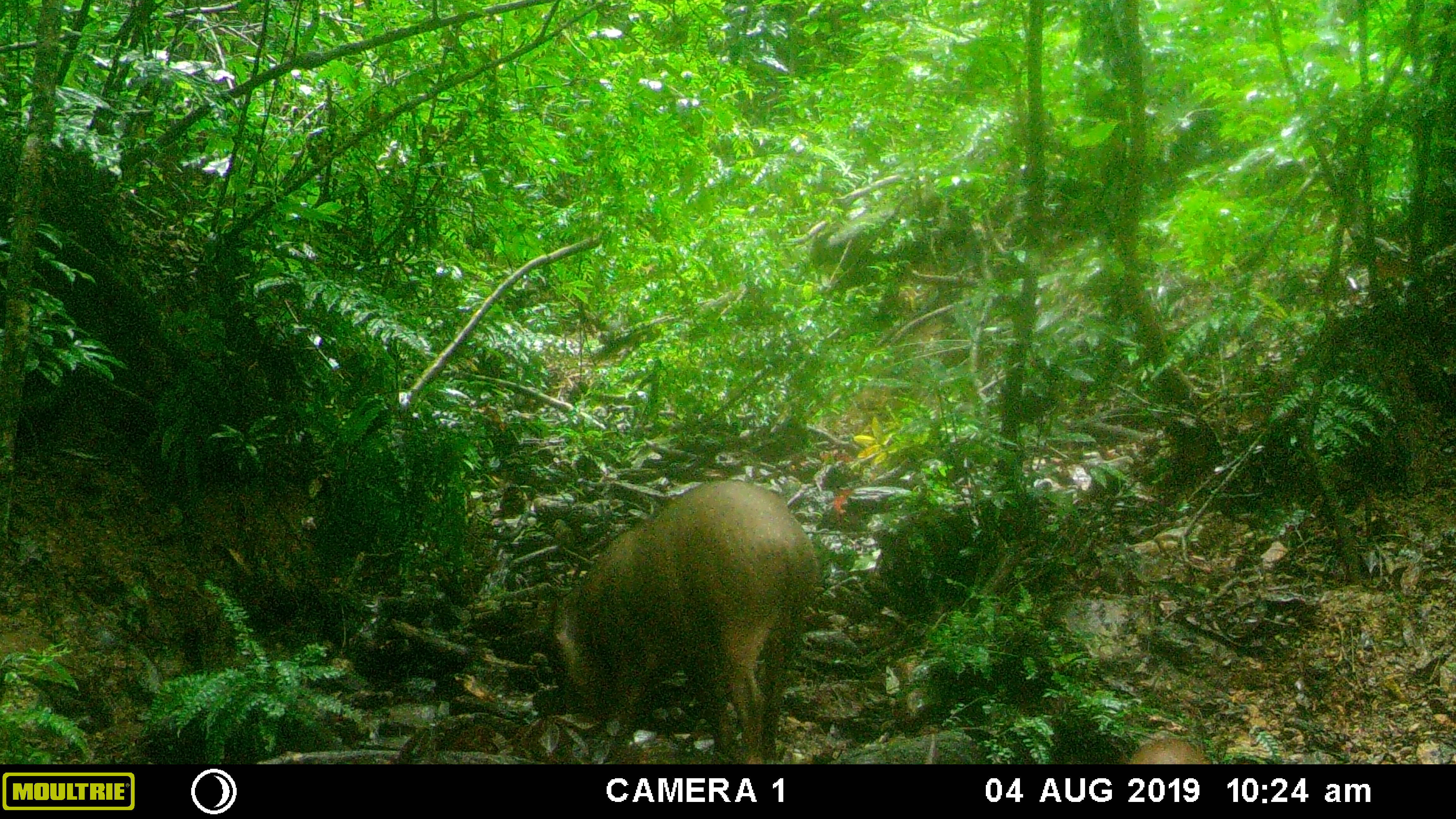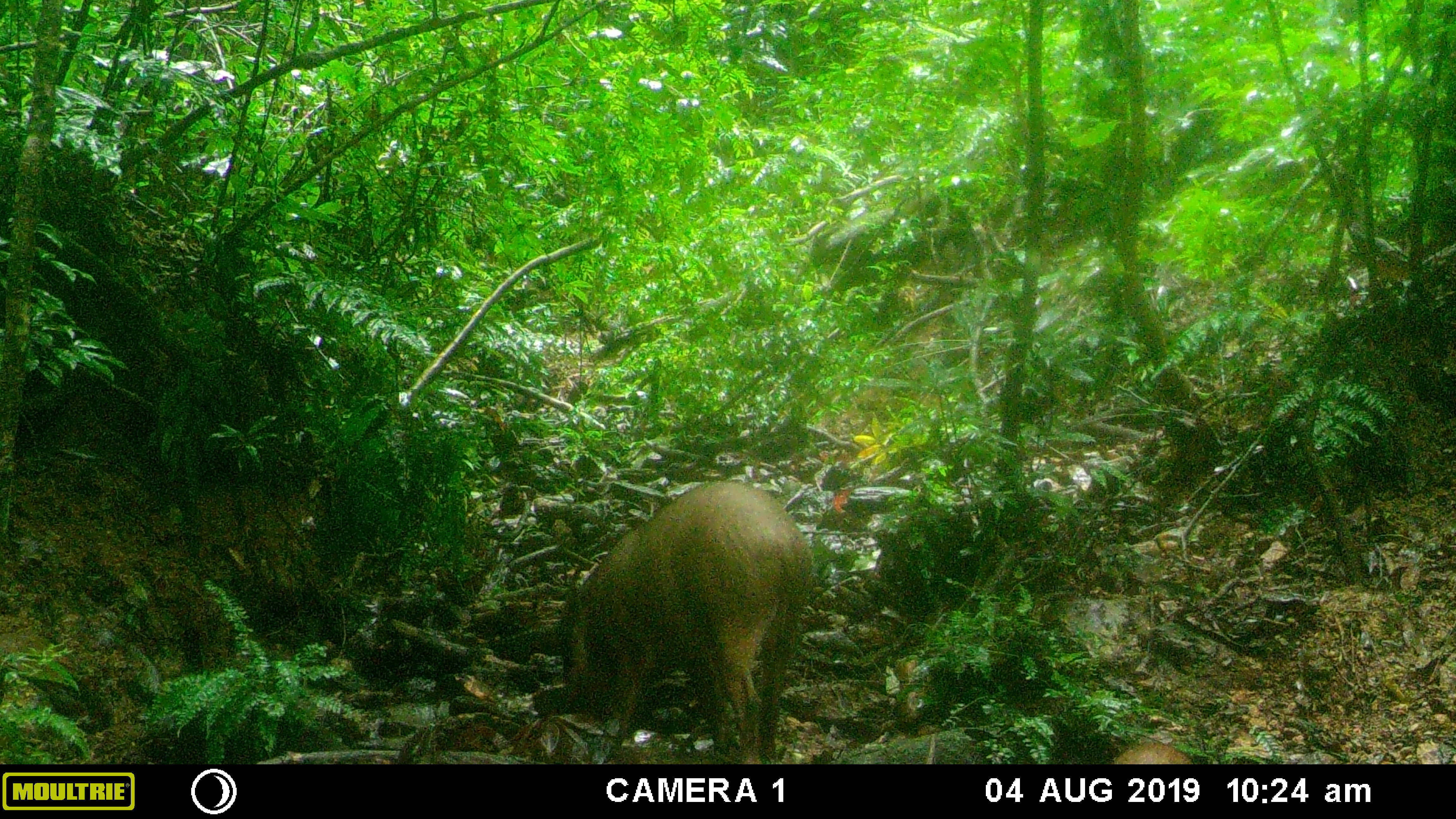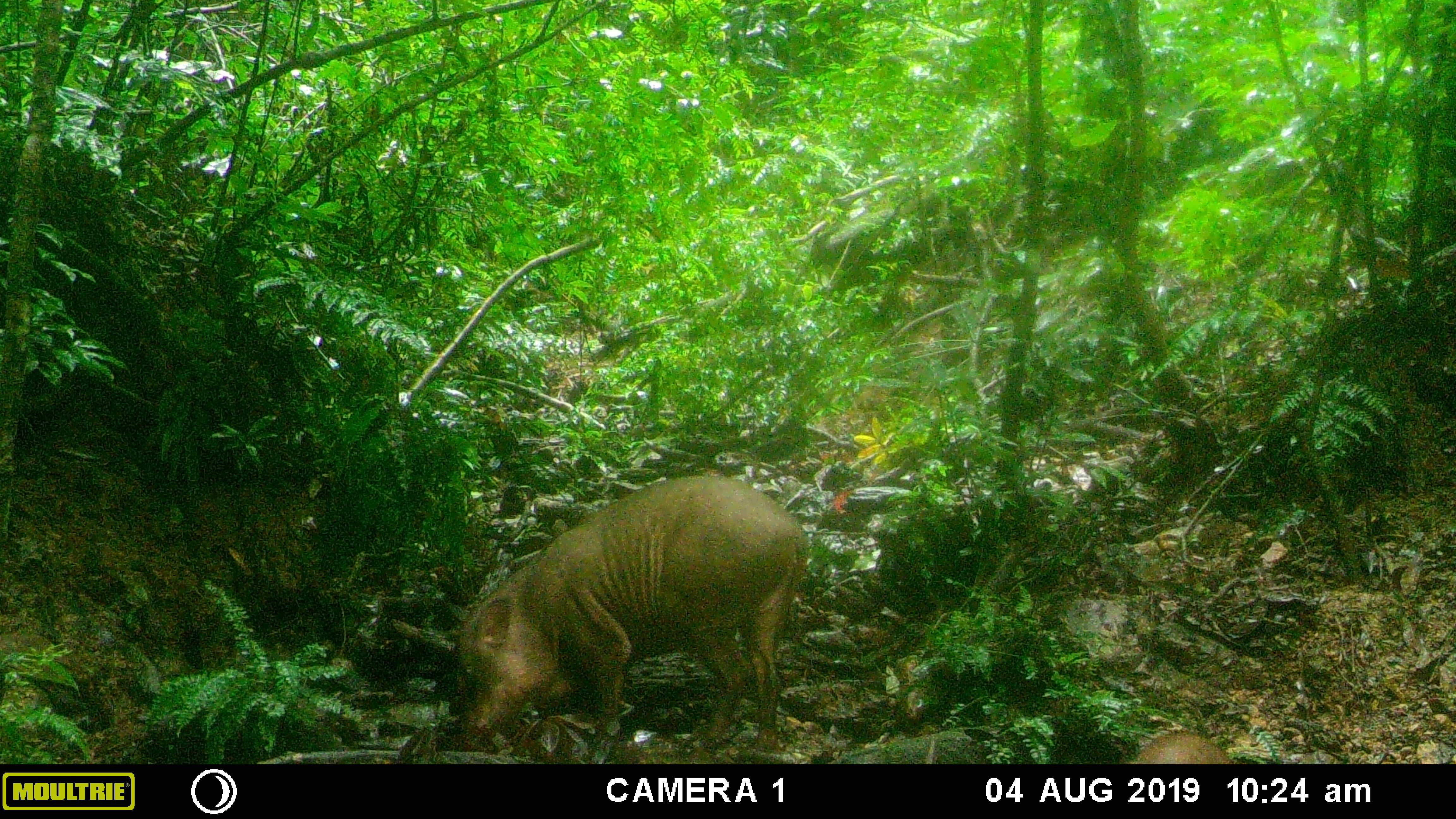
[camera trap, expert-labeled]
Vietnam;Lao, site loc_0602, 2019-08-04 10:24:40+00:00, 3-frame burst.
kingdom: Animalia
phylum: Chordata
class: Mammalia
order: Artiodactyla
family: Suidae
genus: Sus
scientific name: Sus scrofa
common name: eurasian wild pig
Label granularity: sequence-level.